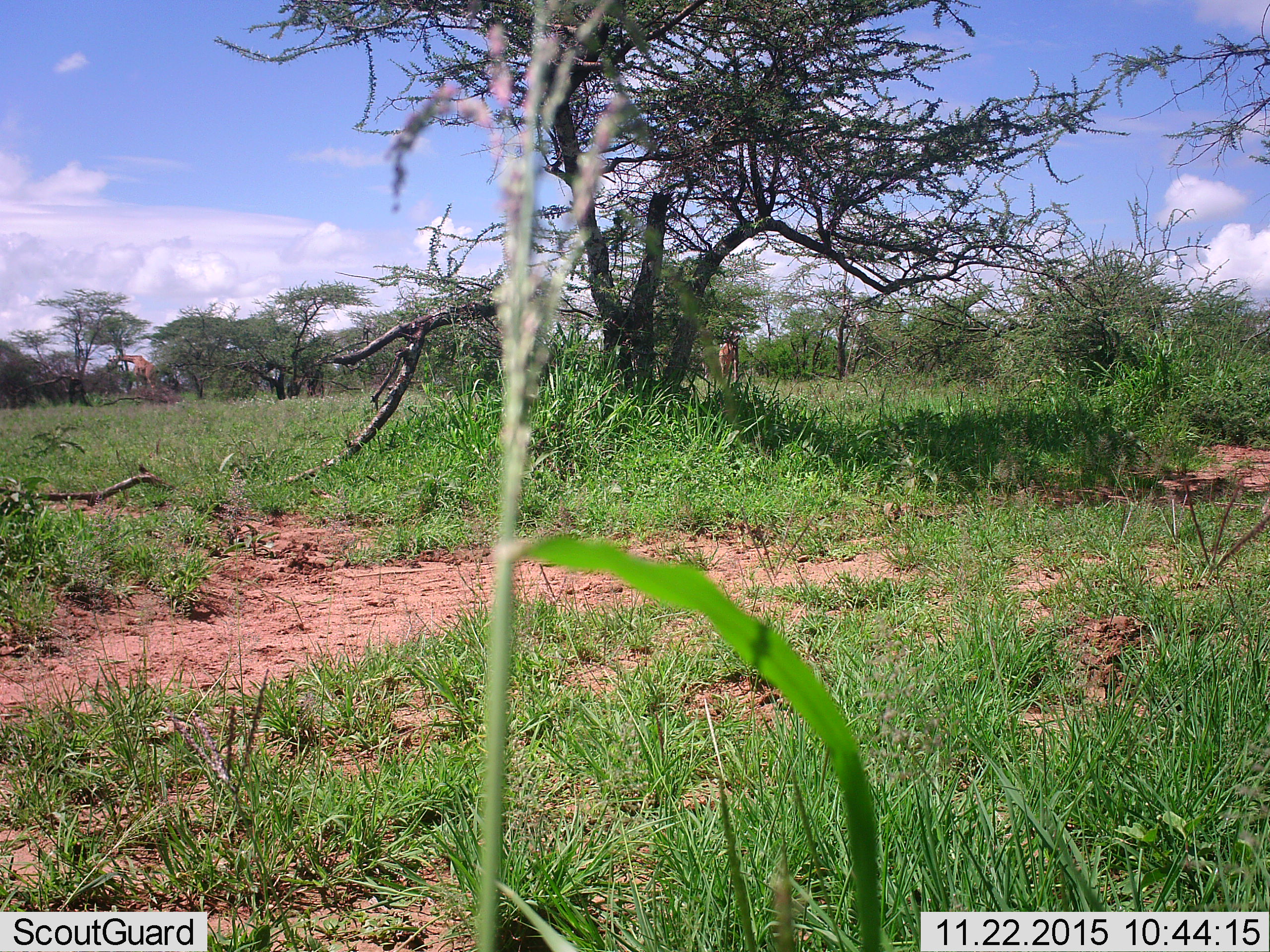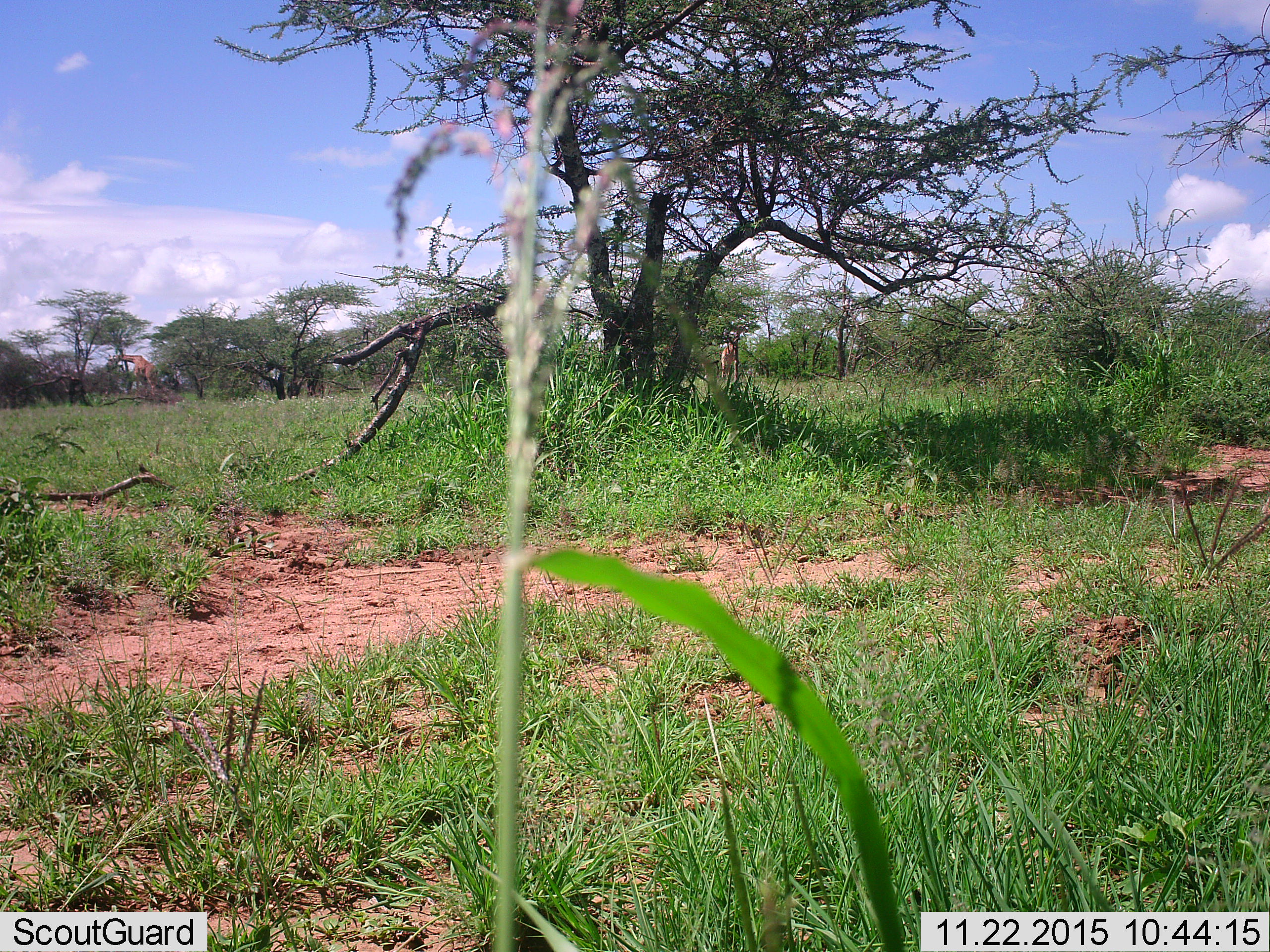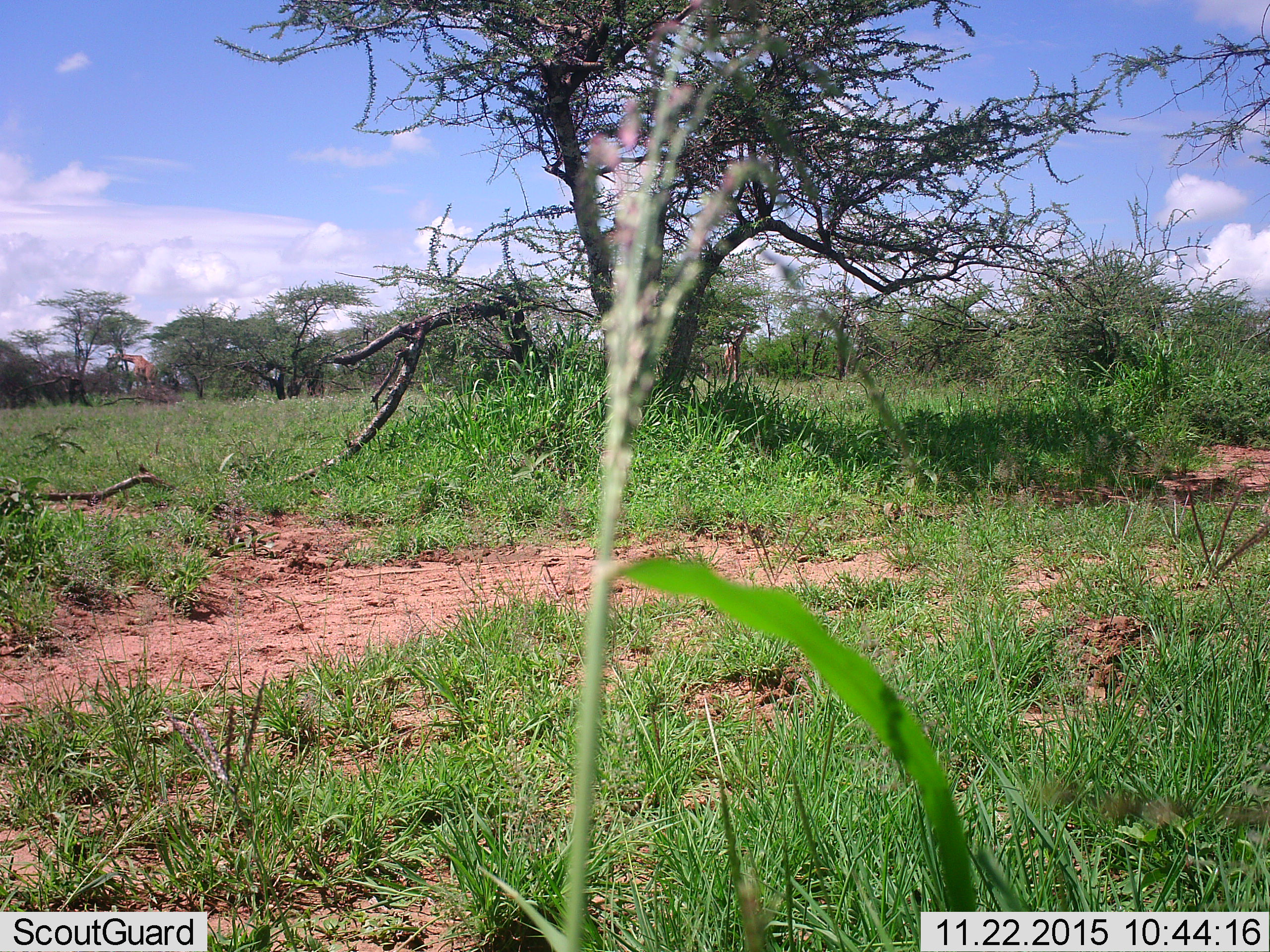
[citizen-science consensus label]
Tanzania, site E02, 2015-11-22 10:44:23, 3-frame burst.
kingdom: Animalia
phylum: Chordata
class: Mammalia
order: Artiodactyla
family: Giraffidae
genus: Giraffa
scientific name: Giraffa camelopardalis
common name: giraffe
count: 2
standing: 31%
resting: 0%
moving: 54%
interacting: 0%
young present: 0%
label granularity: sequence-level